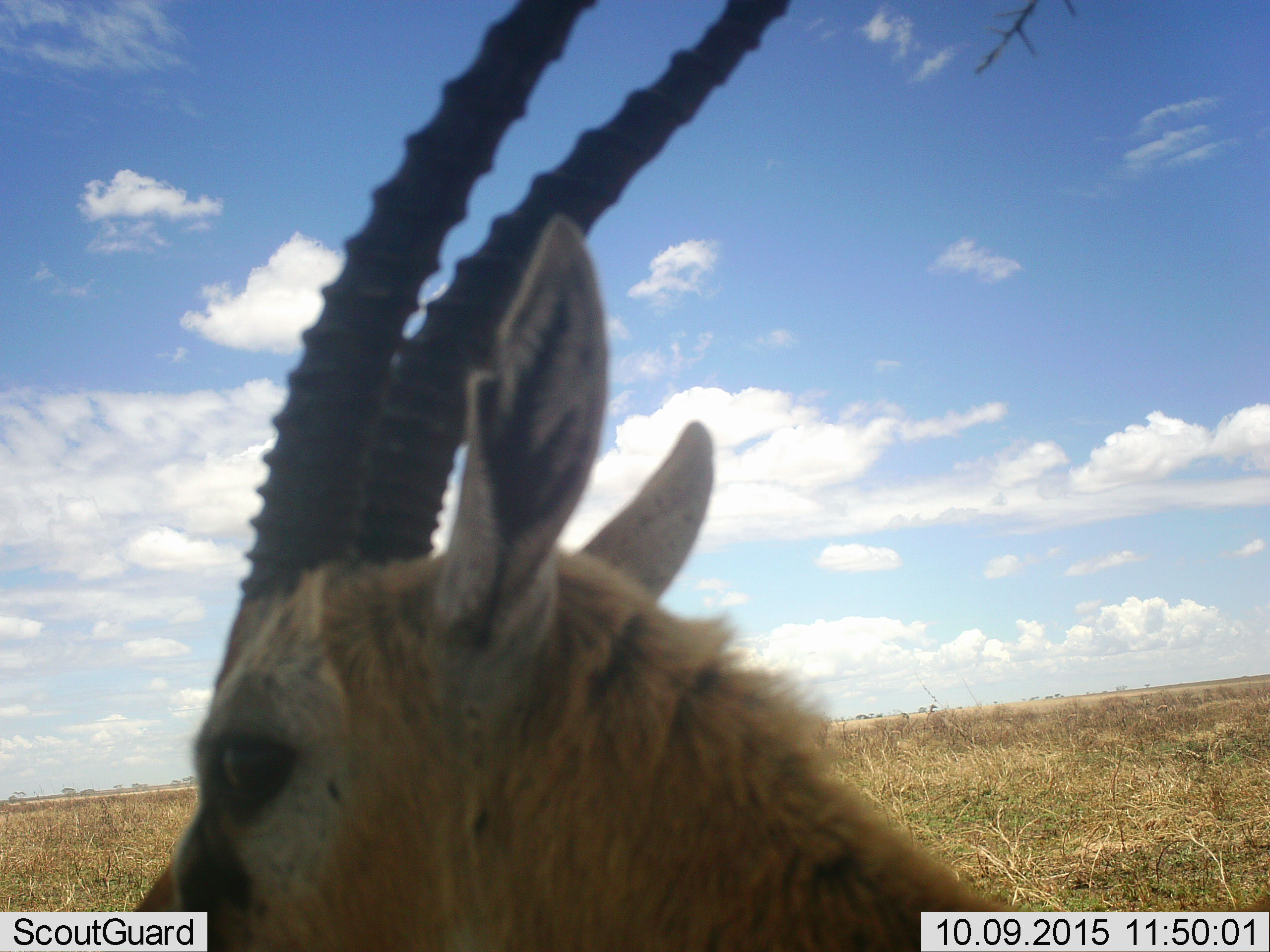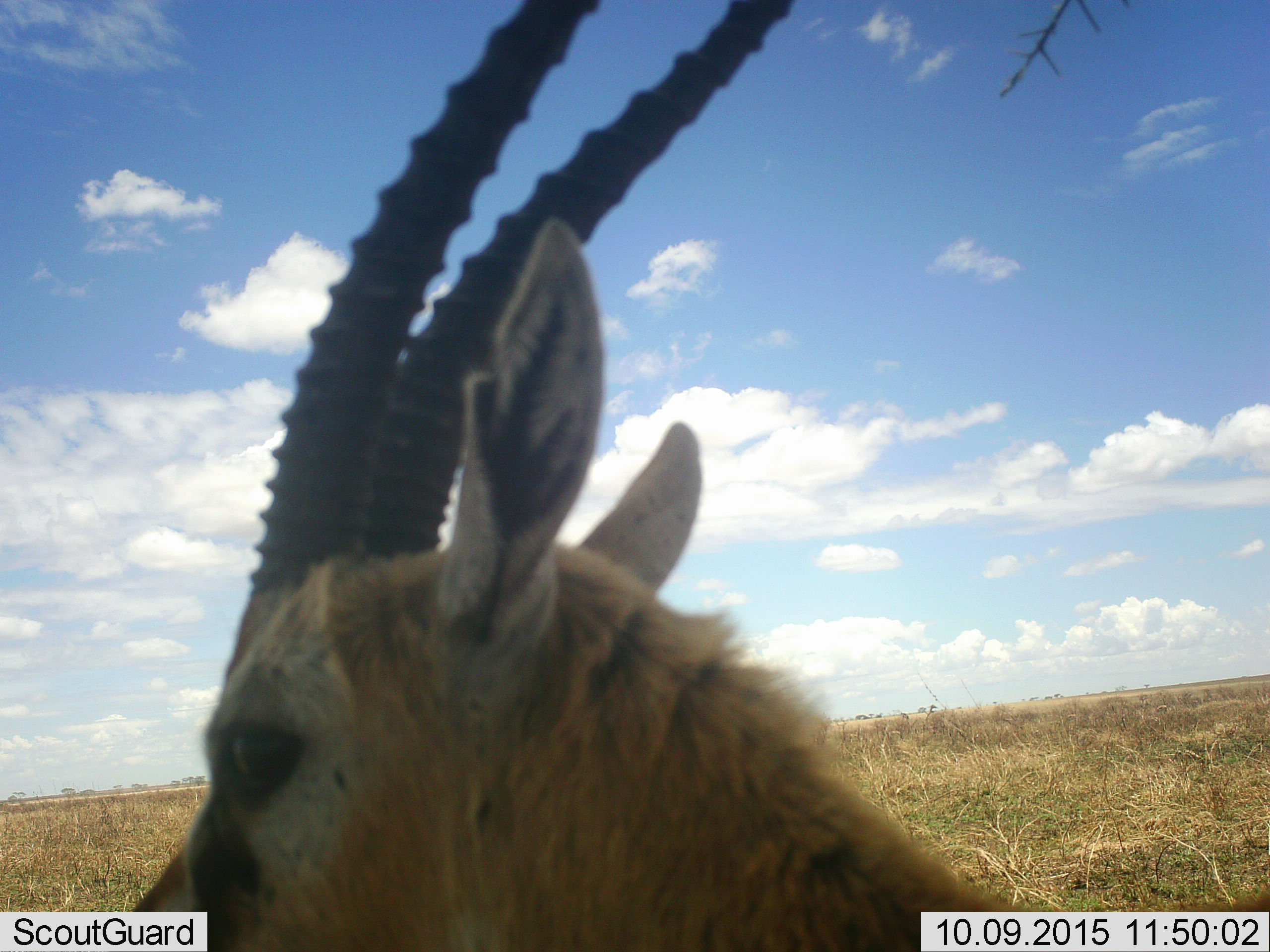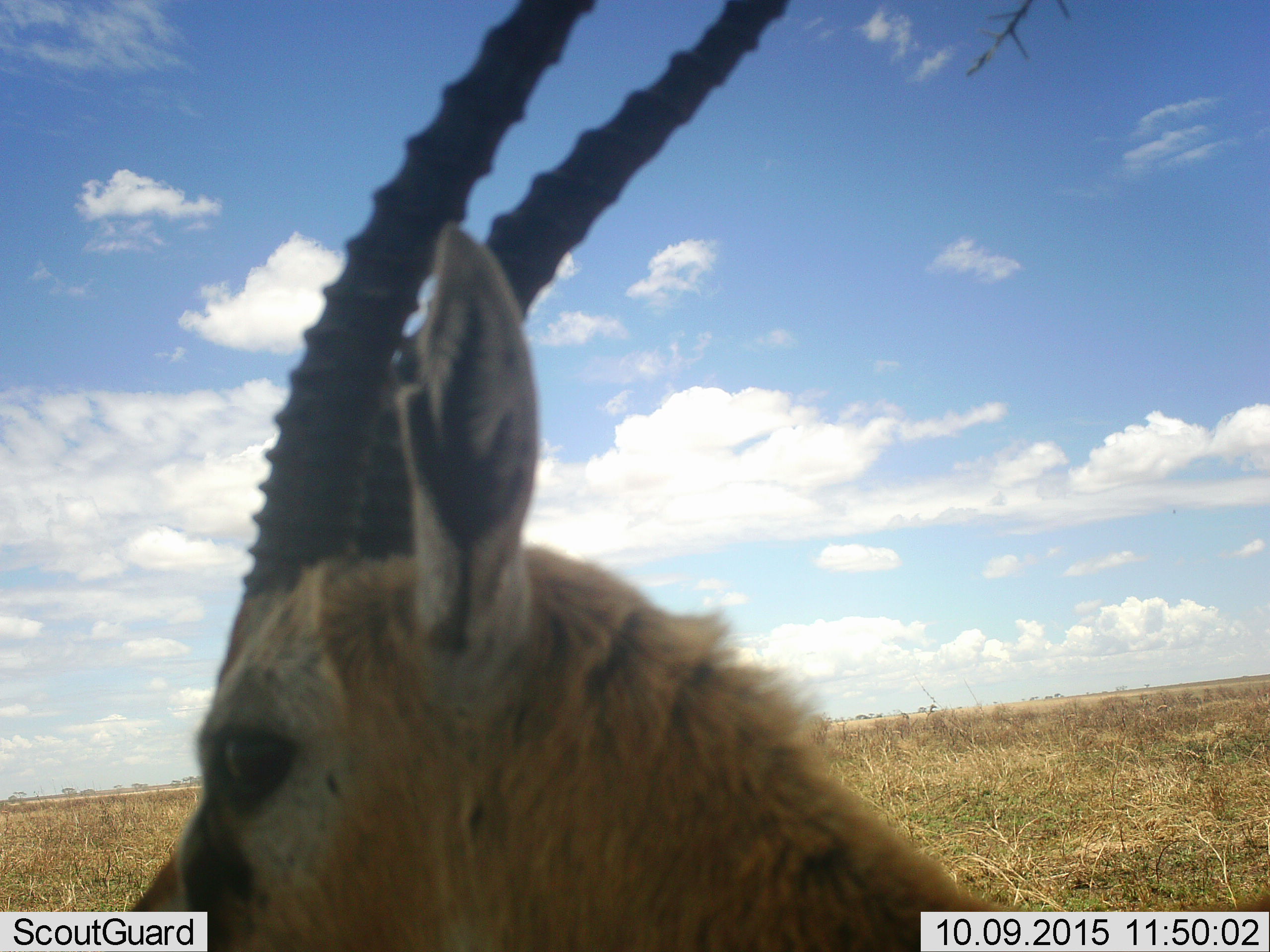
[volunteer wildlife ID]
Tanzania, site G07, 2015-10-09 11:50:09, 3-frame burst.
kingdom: Animalia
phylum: Chordata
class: Mammalia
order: Artiodactyla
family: Bovidae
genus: Eudorcas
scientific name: Eudorcas thomsonii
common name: thomson's gazelle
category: gazellethomsons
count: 1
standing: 100%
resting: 10%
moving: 0%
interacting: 0%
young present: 0%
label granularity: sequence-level